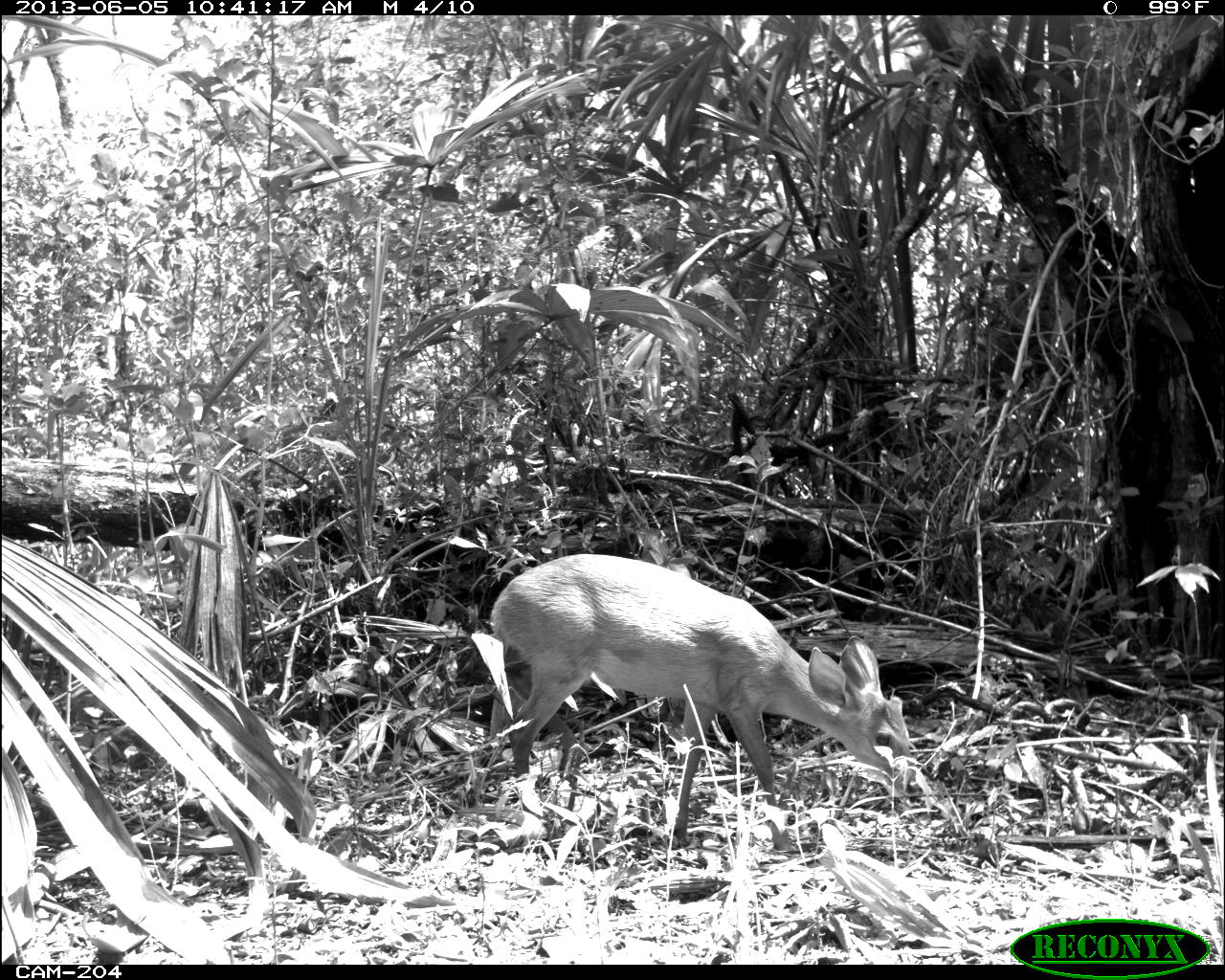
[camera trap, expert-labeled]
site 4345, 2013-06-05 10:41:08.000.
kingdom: Animalia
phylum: Chordata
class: Mammalia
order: Artiodactyla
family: Cervidae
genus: Odocoileus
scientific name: Odocoileus pandora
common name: yucatán brown brocket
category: mazama pandora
Mazama pandora (yucatán brown brocket) (Odocoileus pandora), count 1, sex female.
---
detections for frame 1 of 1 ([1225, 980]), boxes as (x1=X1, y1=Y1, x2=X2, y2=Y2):
mazama pandora: (x1=489, y1=552, x2=929, y2=853)